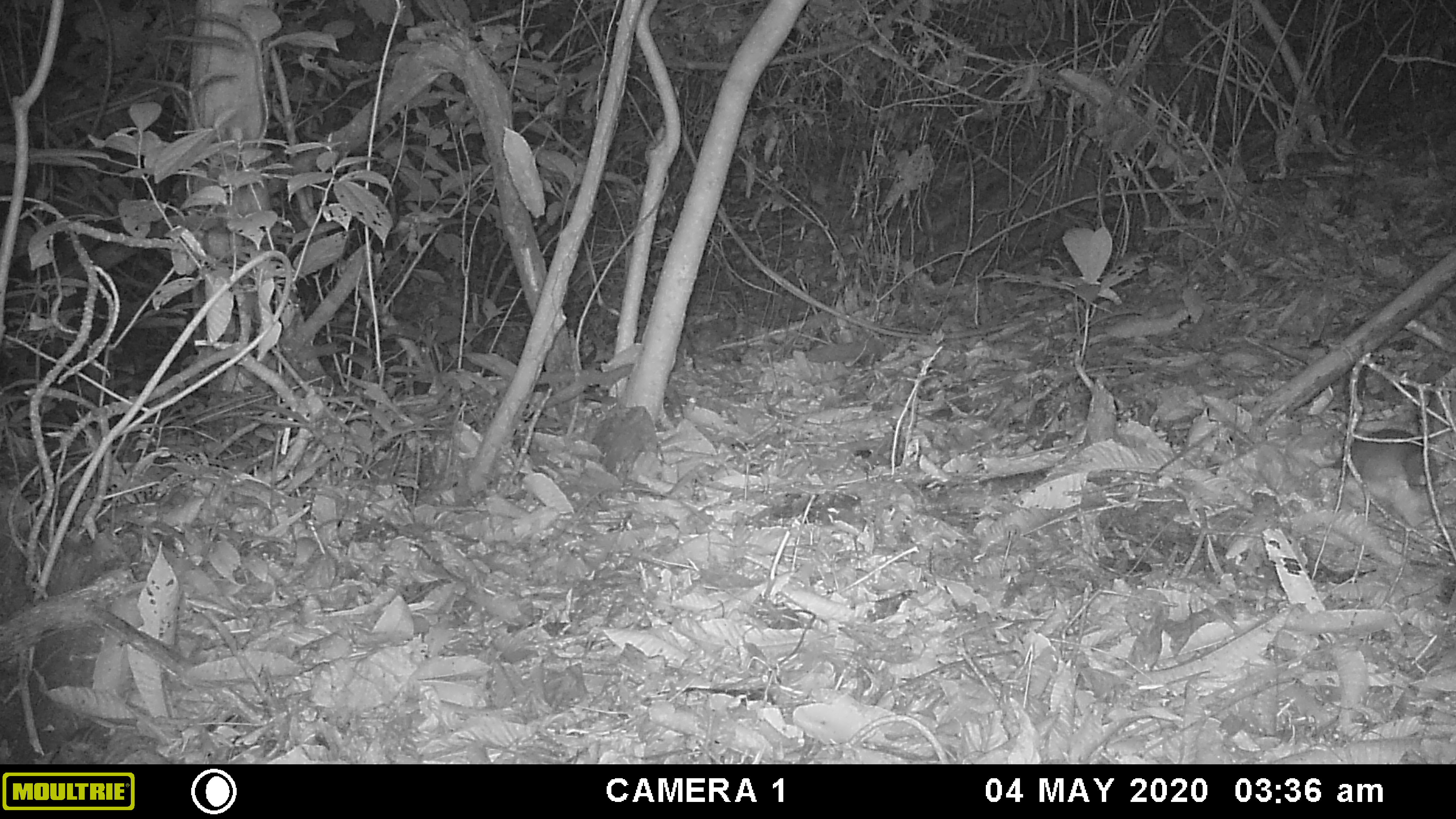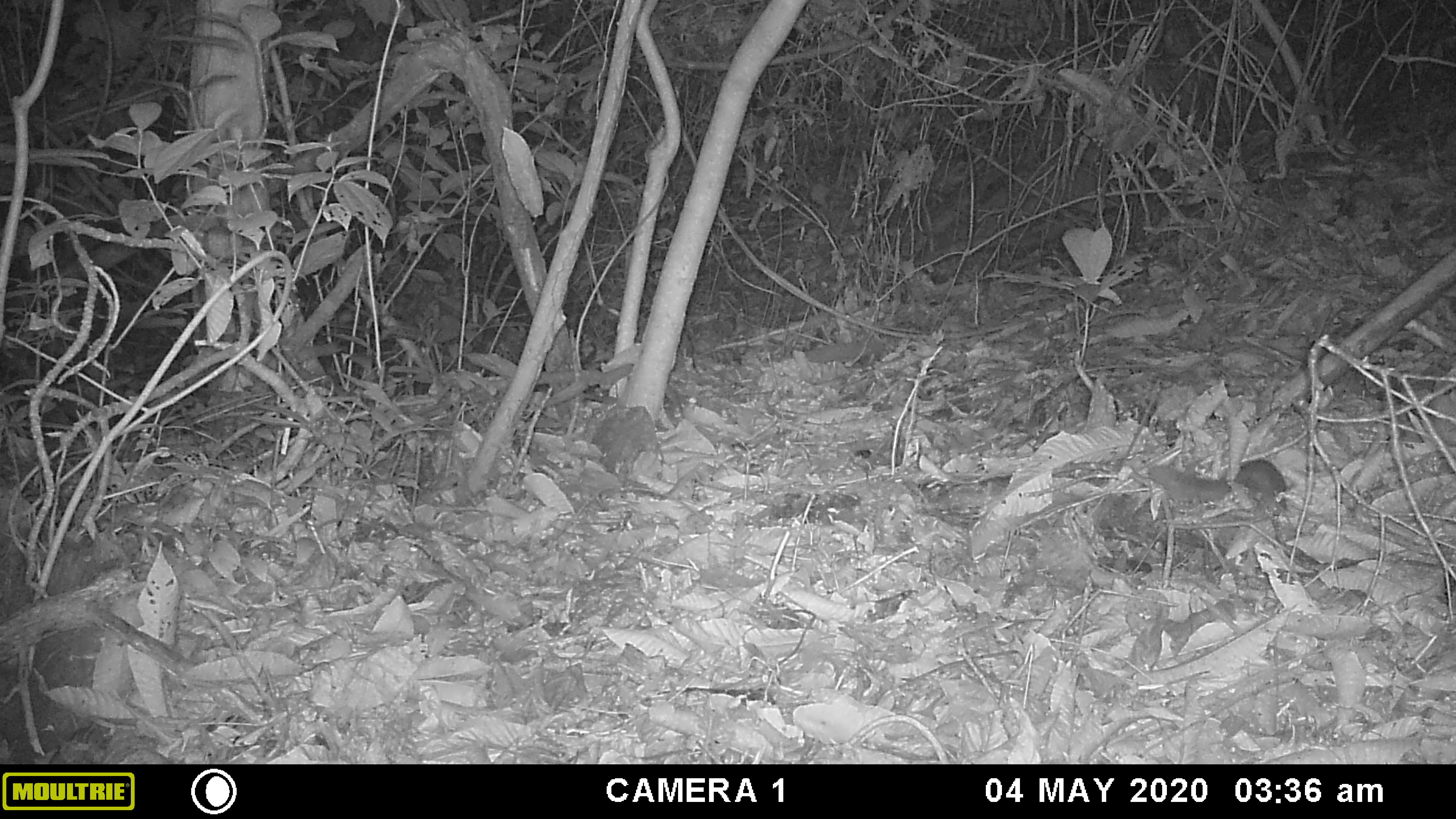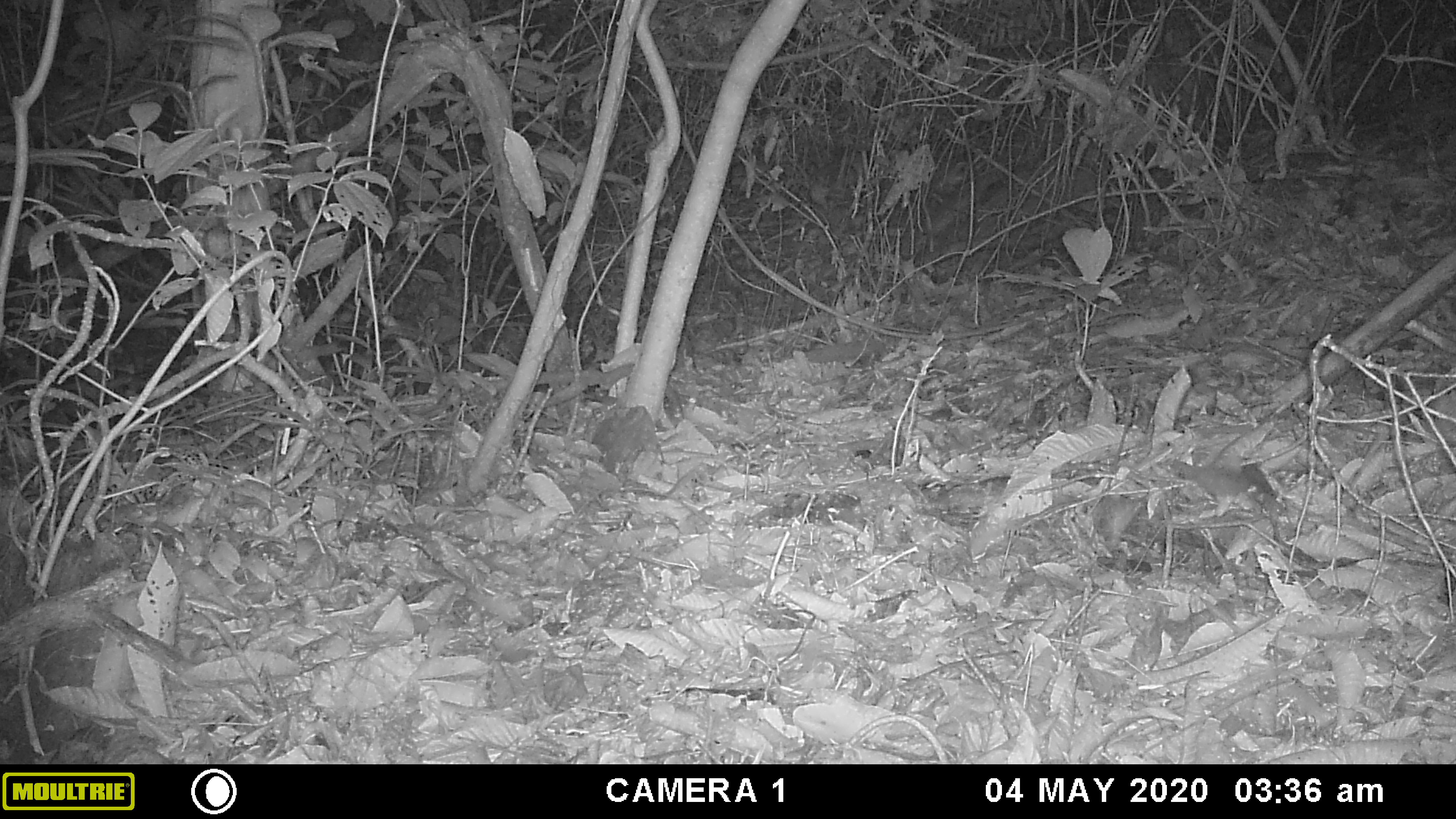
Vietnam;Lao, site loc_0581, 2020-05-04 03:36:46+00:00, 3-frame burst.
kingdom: Animalia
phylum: Chordata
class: Mammalia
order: Carnivora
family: Mustelidae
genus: Melogale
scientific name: Melogale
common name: ferret badger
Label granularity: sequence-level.